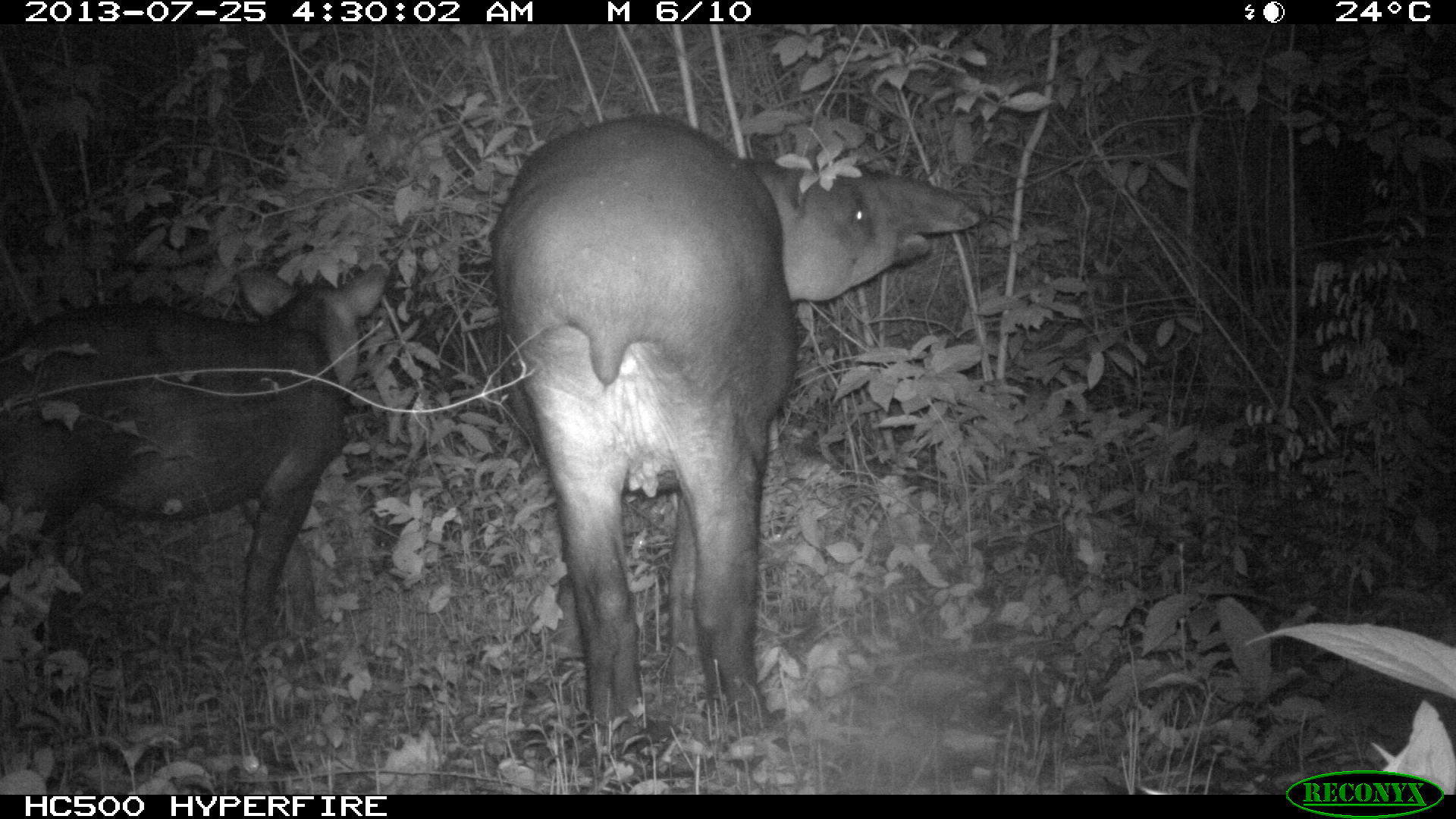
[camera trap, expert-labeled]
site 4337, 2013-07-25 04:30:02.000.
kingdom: Animalia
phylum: Chordata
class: Mammalia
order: Perissodactyla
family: Tapiridae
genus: Tapirus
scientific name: Tapirus bairdii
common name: baird's tapir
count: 2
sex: female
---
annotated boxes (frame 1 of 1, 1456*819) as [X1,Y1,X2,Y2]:
tapirus bairdii: [488,113,982,745]; [0,259,388,647]